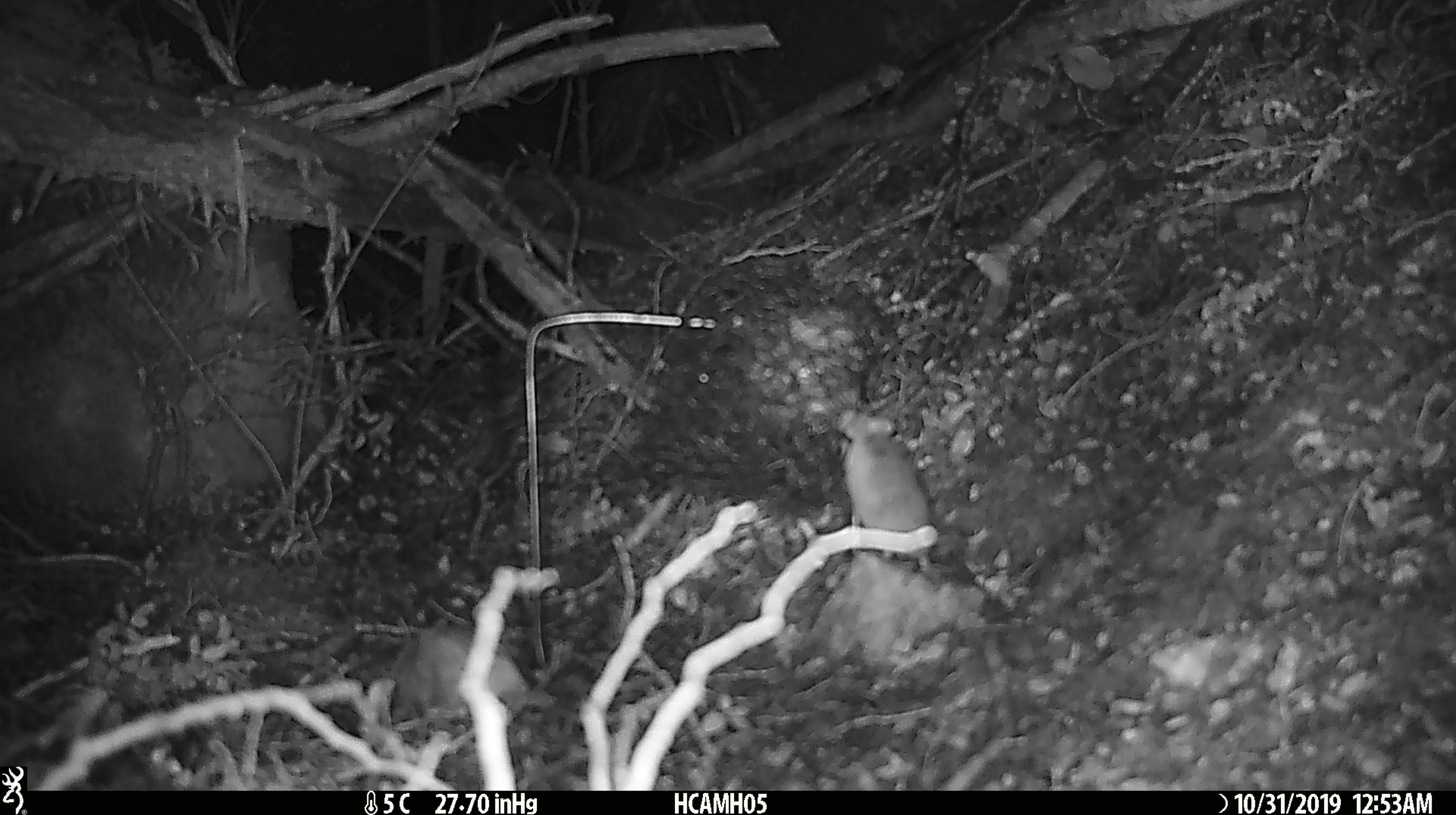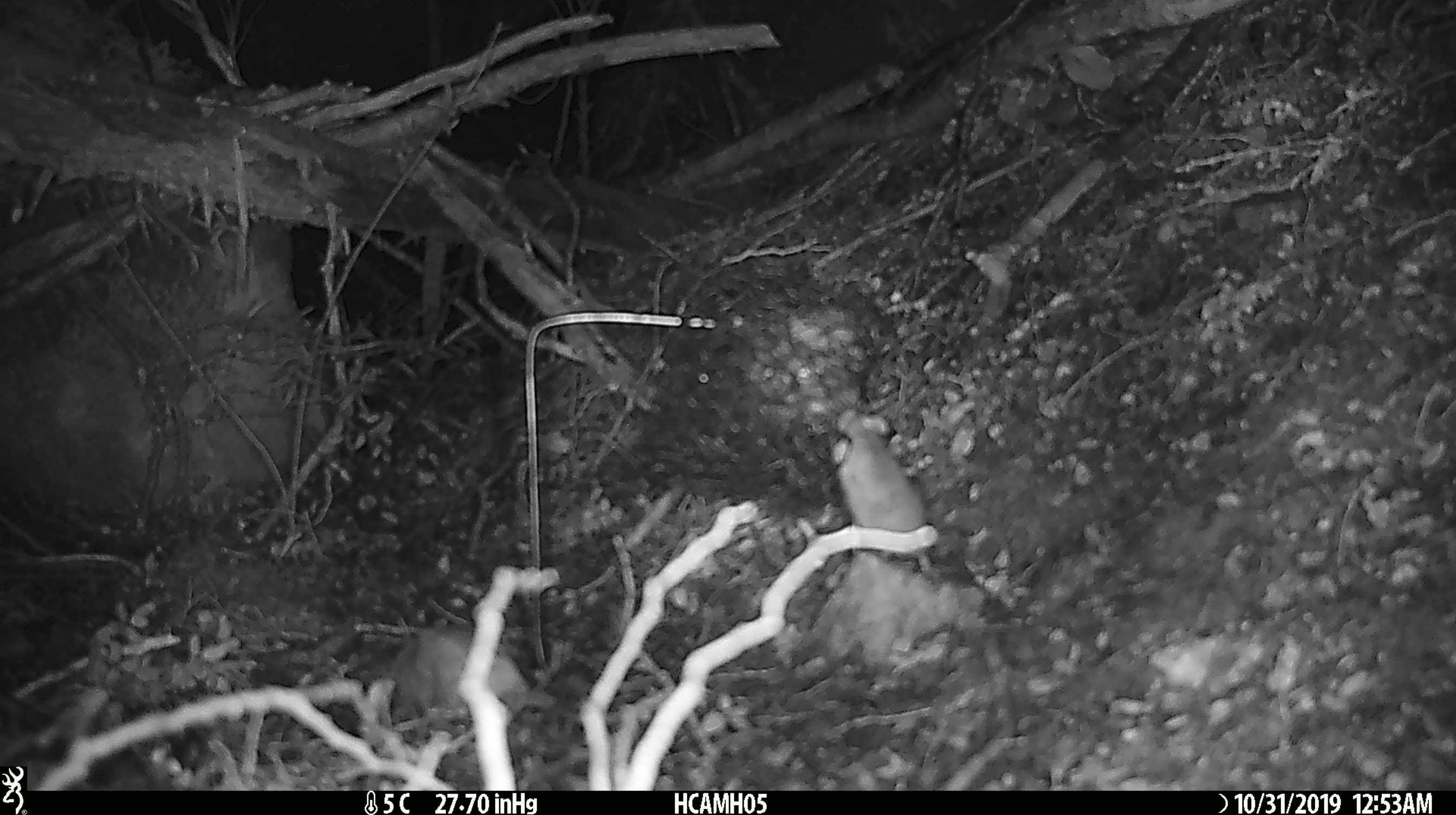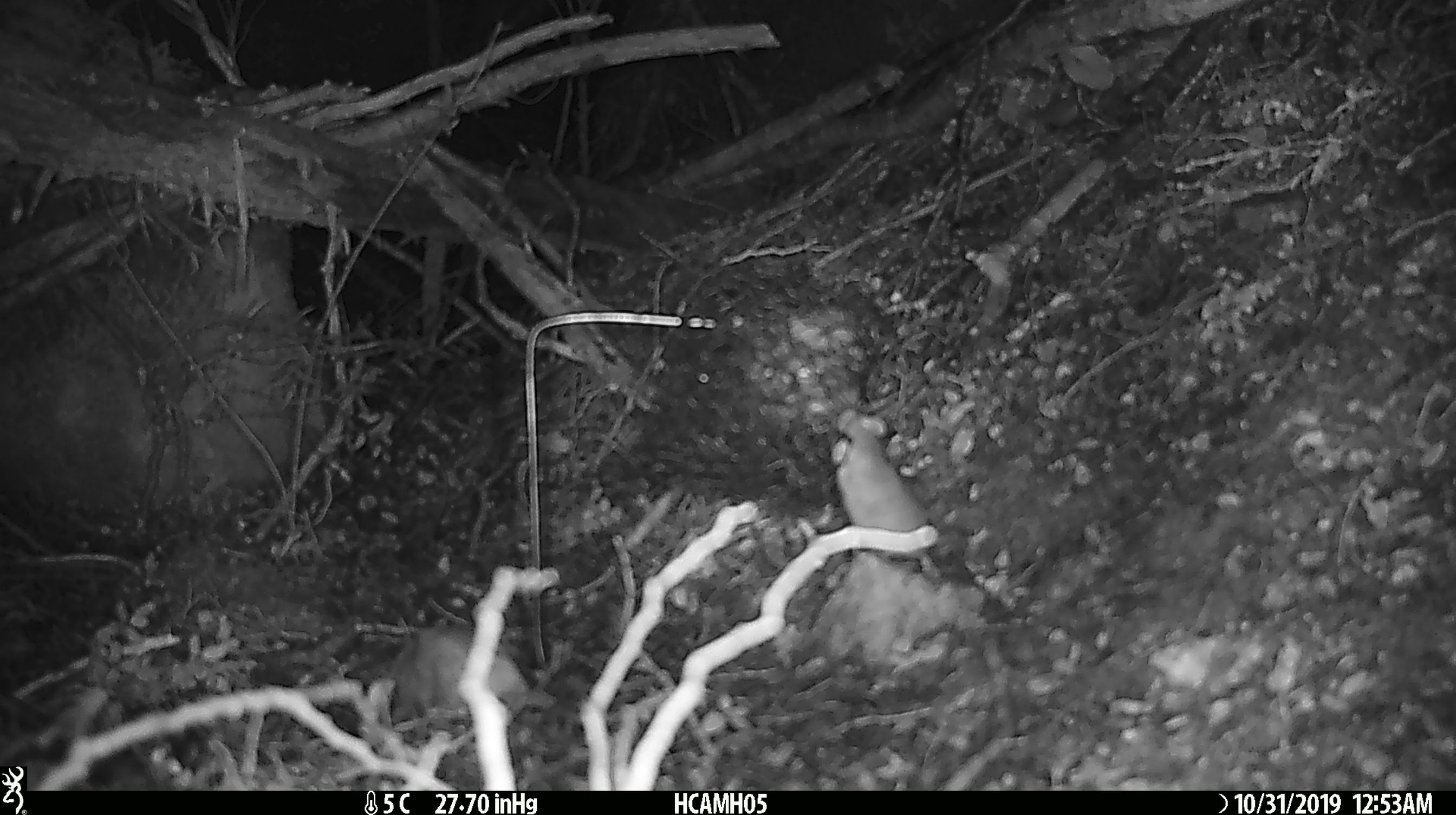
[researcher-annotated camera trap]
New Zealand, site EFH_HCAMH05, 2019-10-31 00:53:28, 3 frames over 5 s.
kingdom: Animalia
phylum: Chordata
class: Mammalia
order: Rodentia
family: Muridae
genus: Mus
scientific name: Mus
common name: mouse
Mouse (Mus).